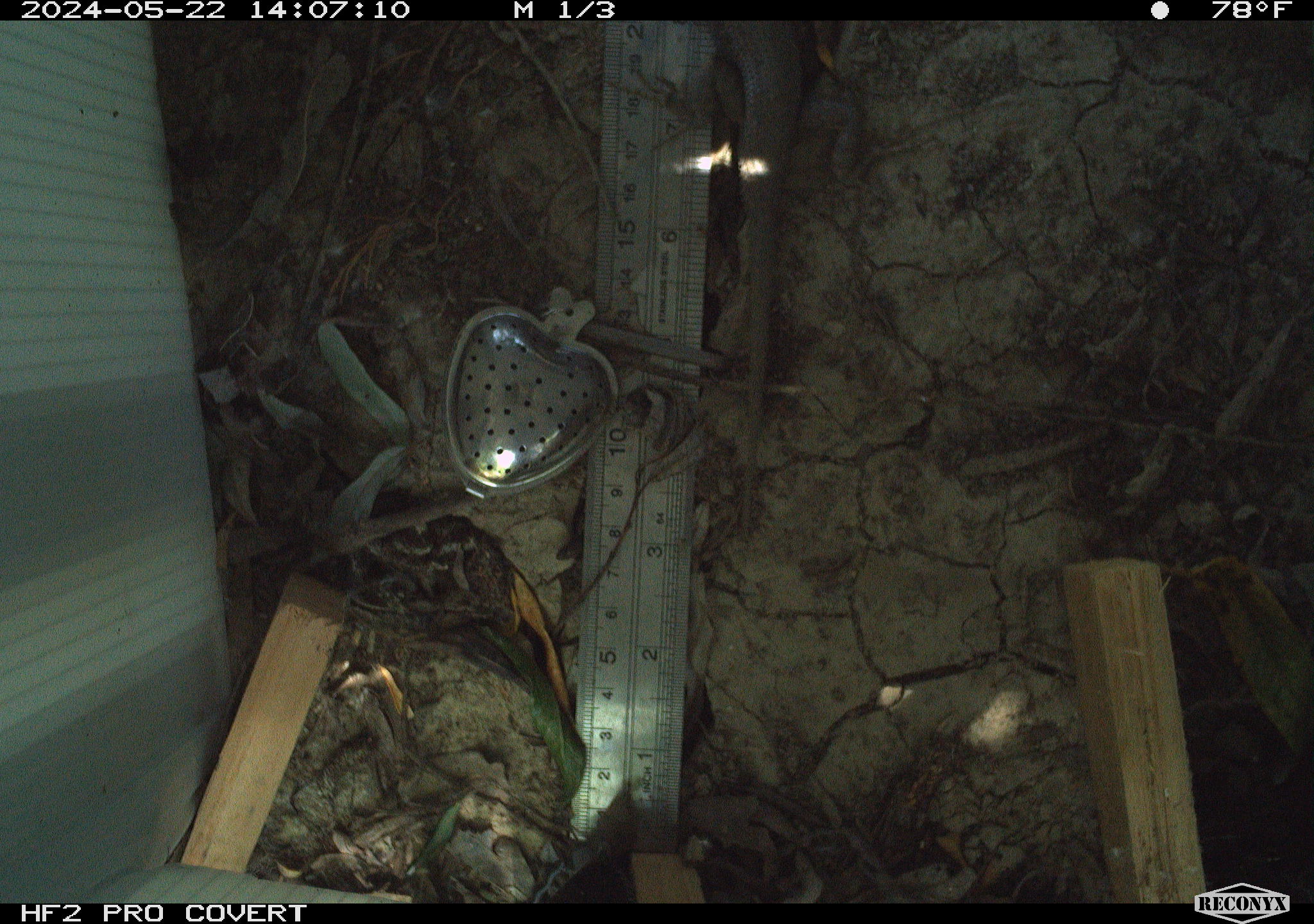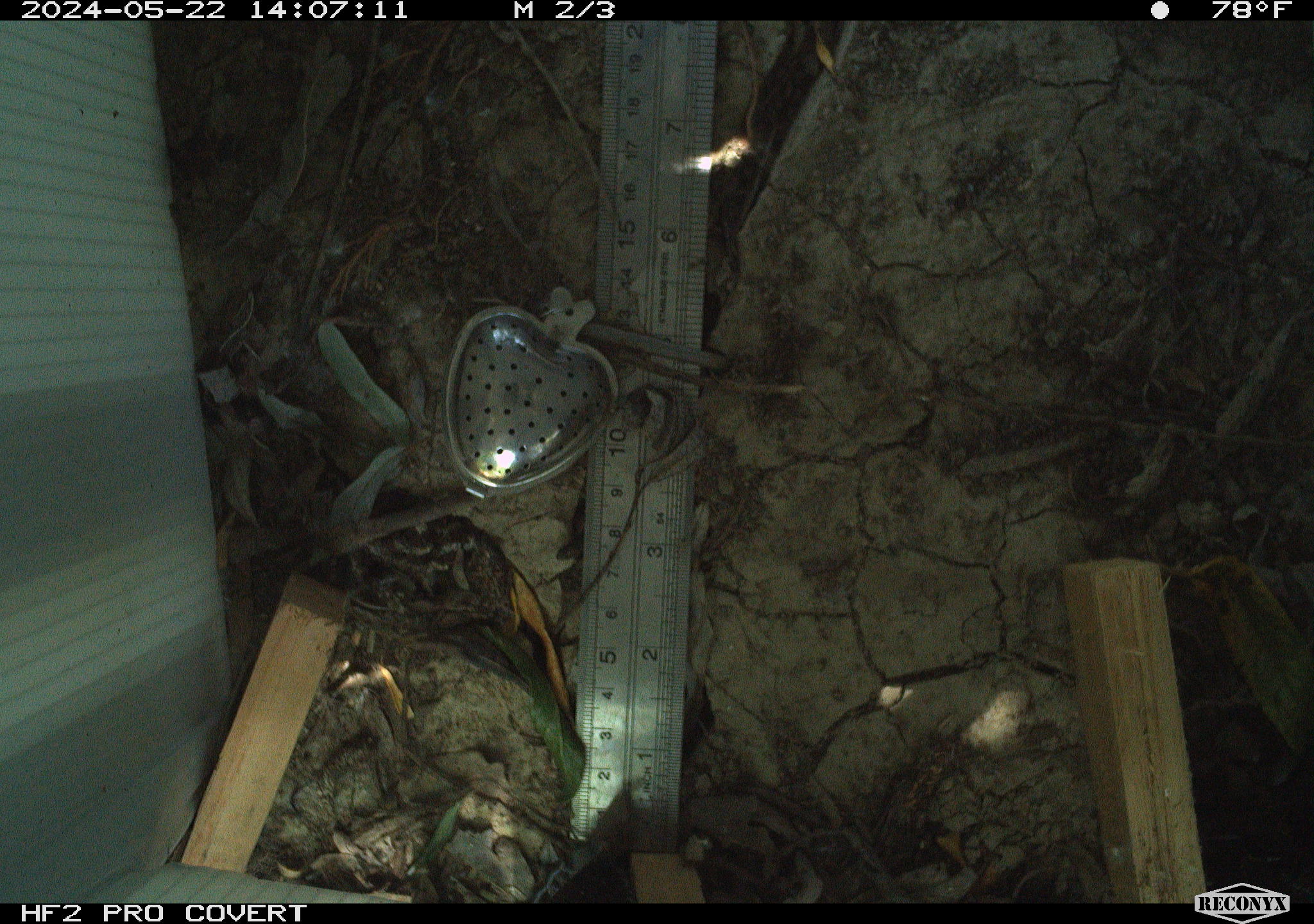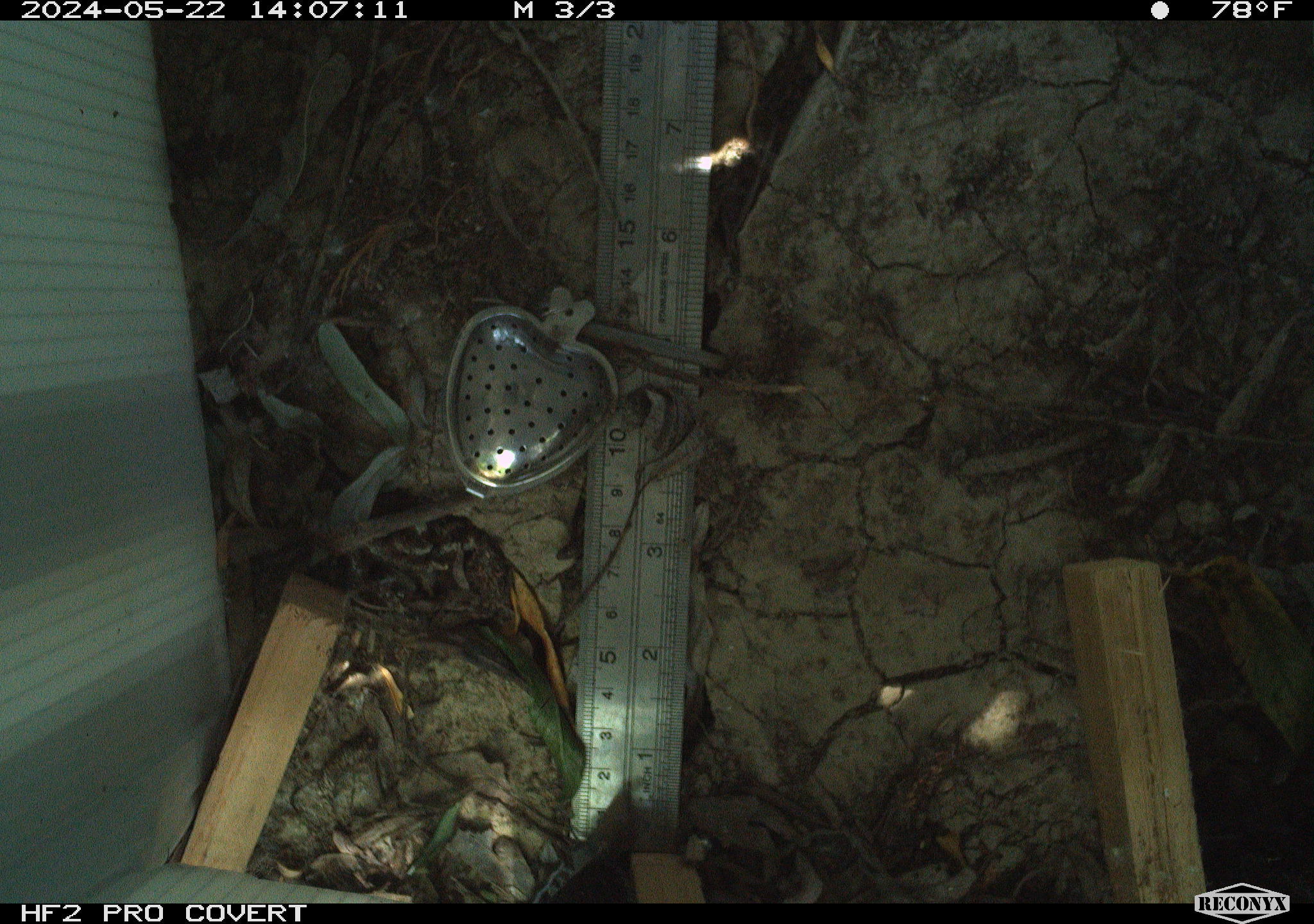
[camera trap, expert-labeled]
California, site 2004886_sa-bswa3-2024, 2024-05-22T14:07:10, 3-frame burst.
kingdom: Animalia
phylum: Chordata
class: Reptilia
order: Squamata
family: Phrynosomatidae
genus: Sceloporus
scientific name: Sceloporus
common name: spiny lizards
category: sceloporus species